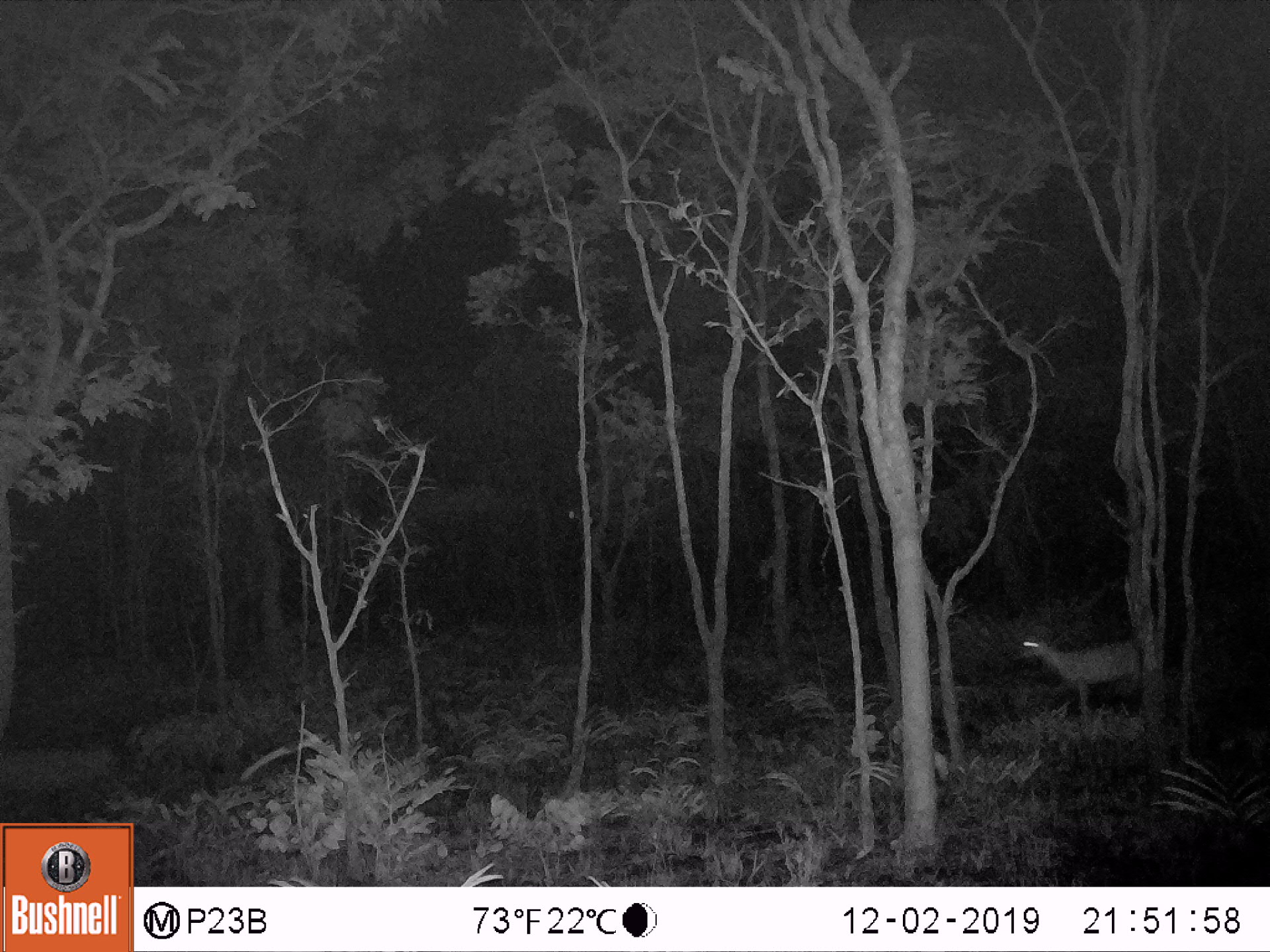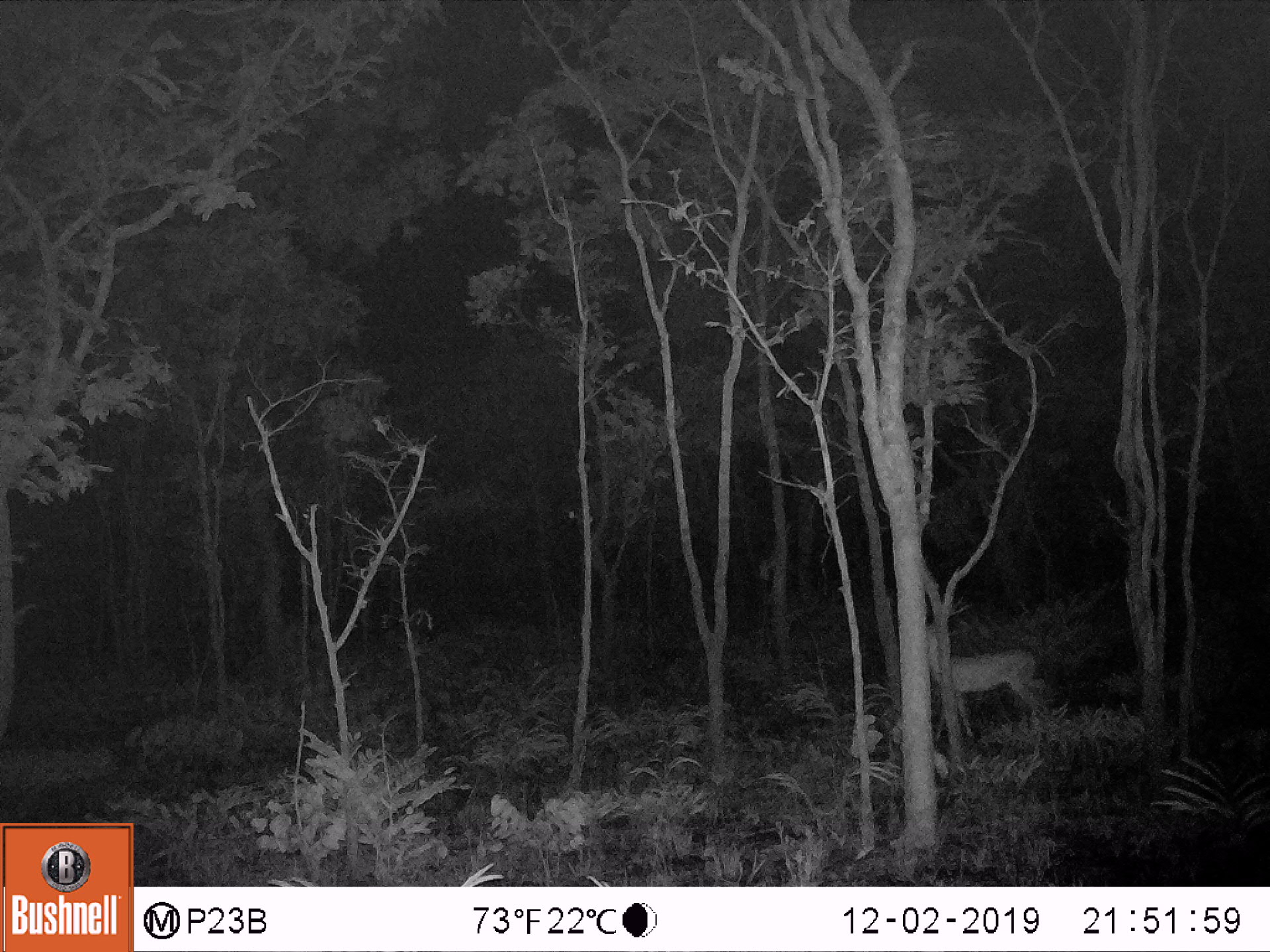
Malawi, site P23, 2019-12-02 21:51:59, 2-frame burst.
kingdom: Animalia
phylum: Chordata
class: Mammalia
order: Artiodactyla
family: Bovidae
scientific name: Antilopinae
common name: small antelope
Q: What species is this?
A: Small antelope (Antilopinae).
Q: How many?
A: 1.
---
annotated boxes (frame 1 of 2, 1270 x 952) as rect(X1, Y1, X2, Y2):
small antelope: rect(1012, 601, 1179, 730)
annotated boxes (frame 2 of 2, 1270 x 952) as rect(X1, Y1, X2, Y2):
small antelope: rect(898, 615, 1064, 780)